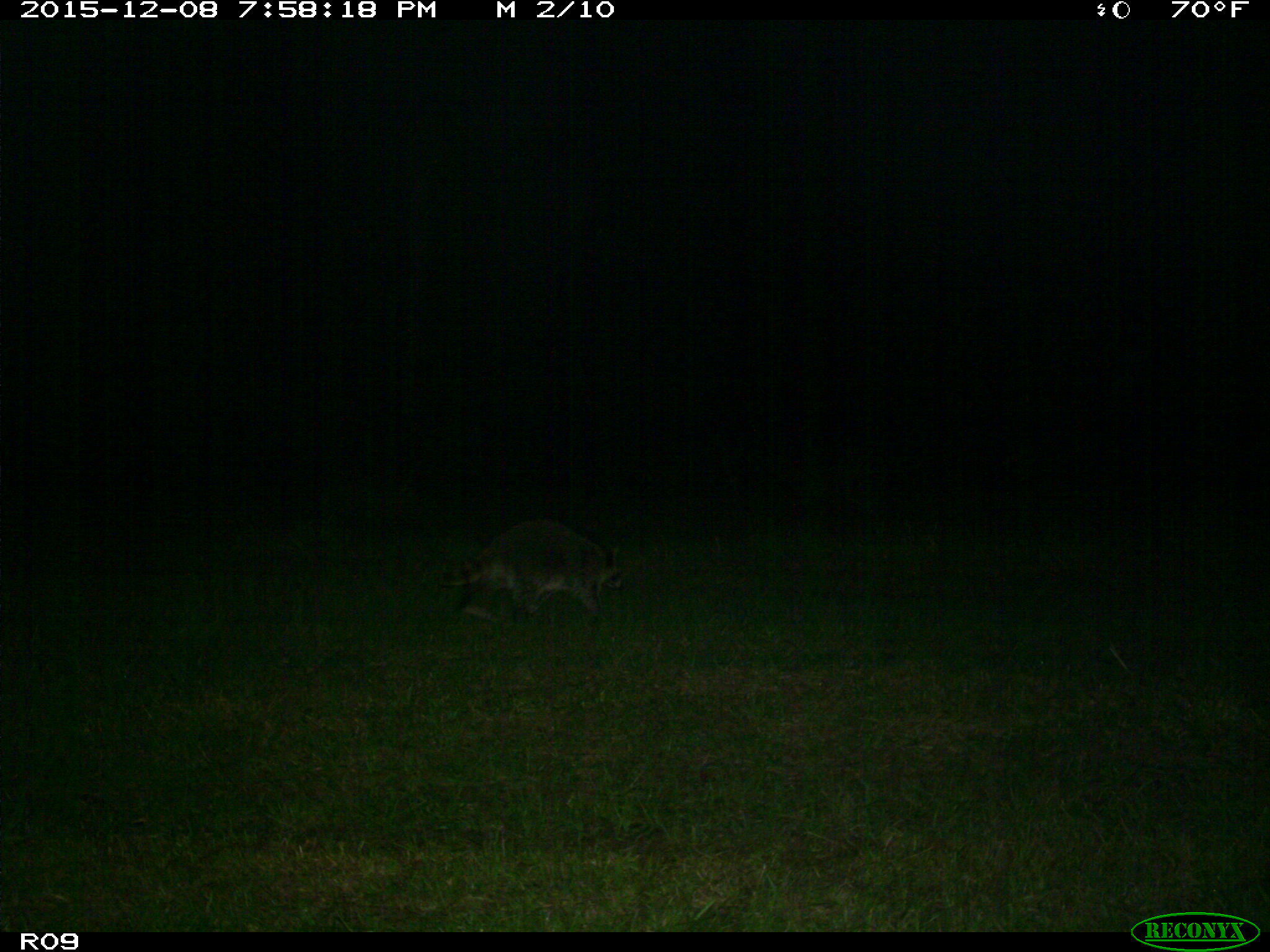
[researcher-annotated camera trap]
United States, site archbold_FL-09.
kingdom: Animalia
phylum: Chordata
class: Mammalia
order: Carnivora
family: Procyonidae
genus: Procyon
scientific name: Procyon lotor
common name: common raccoon